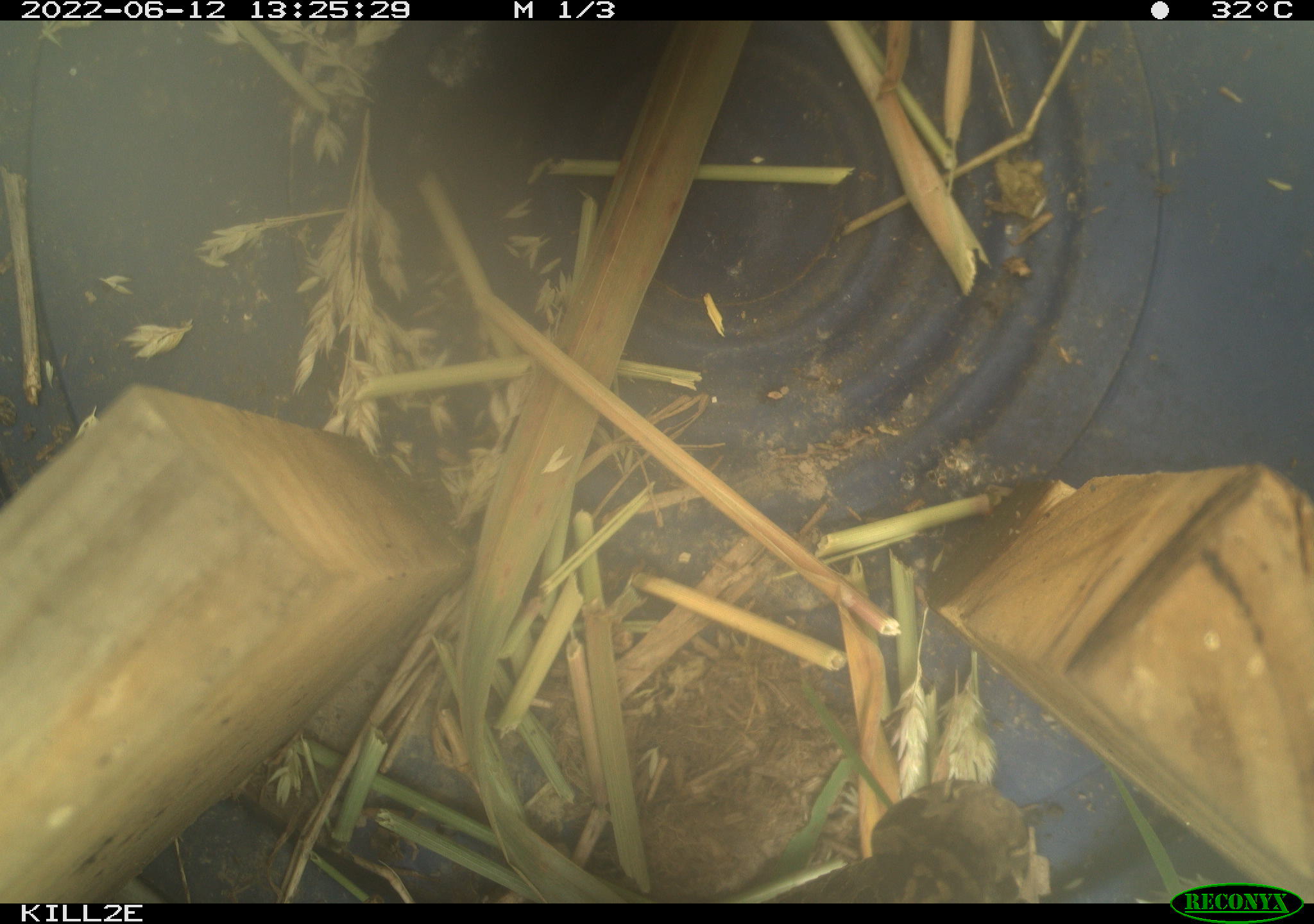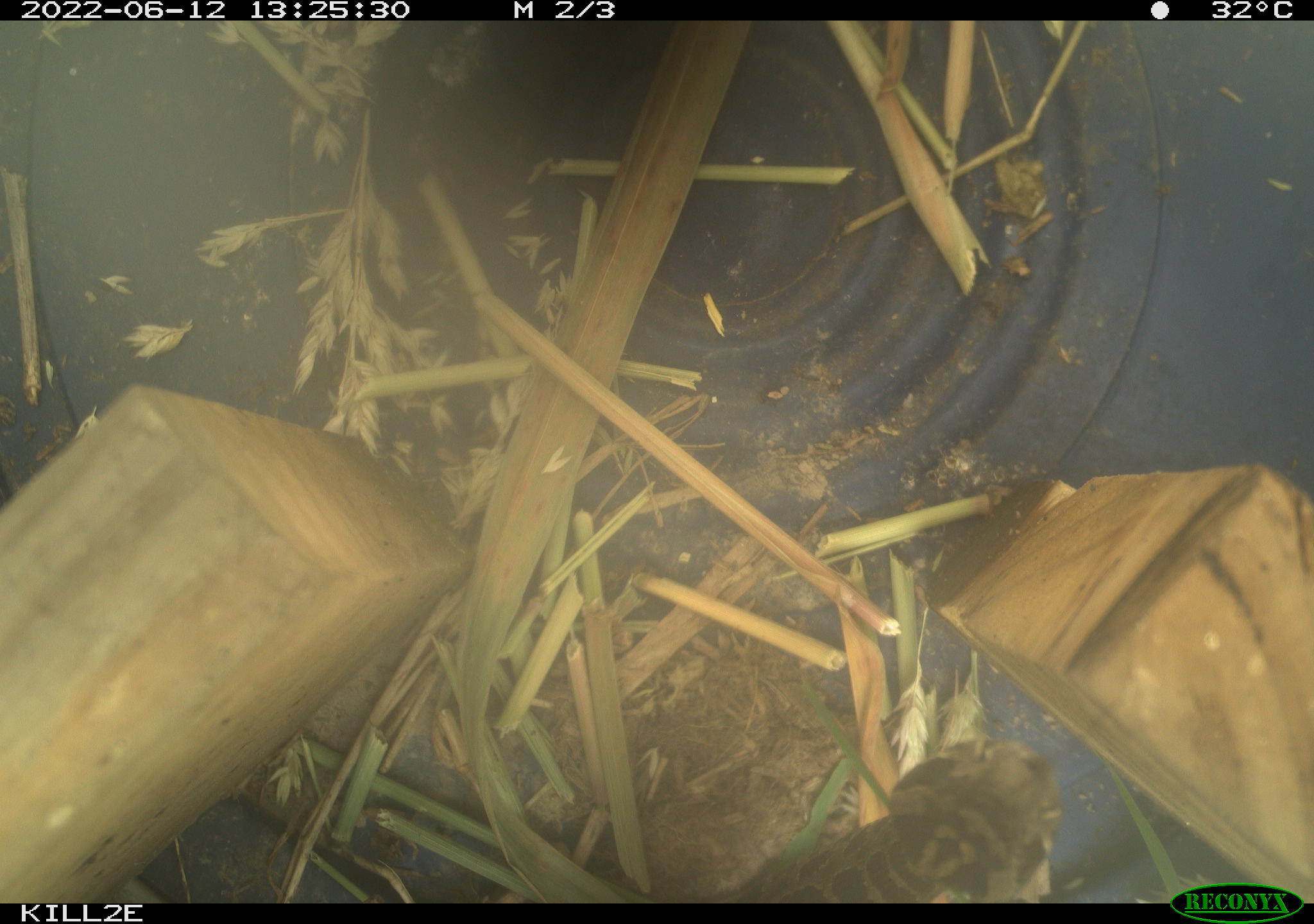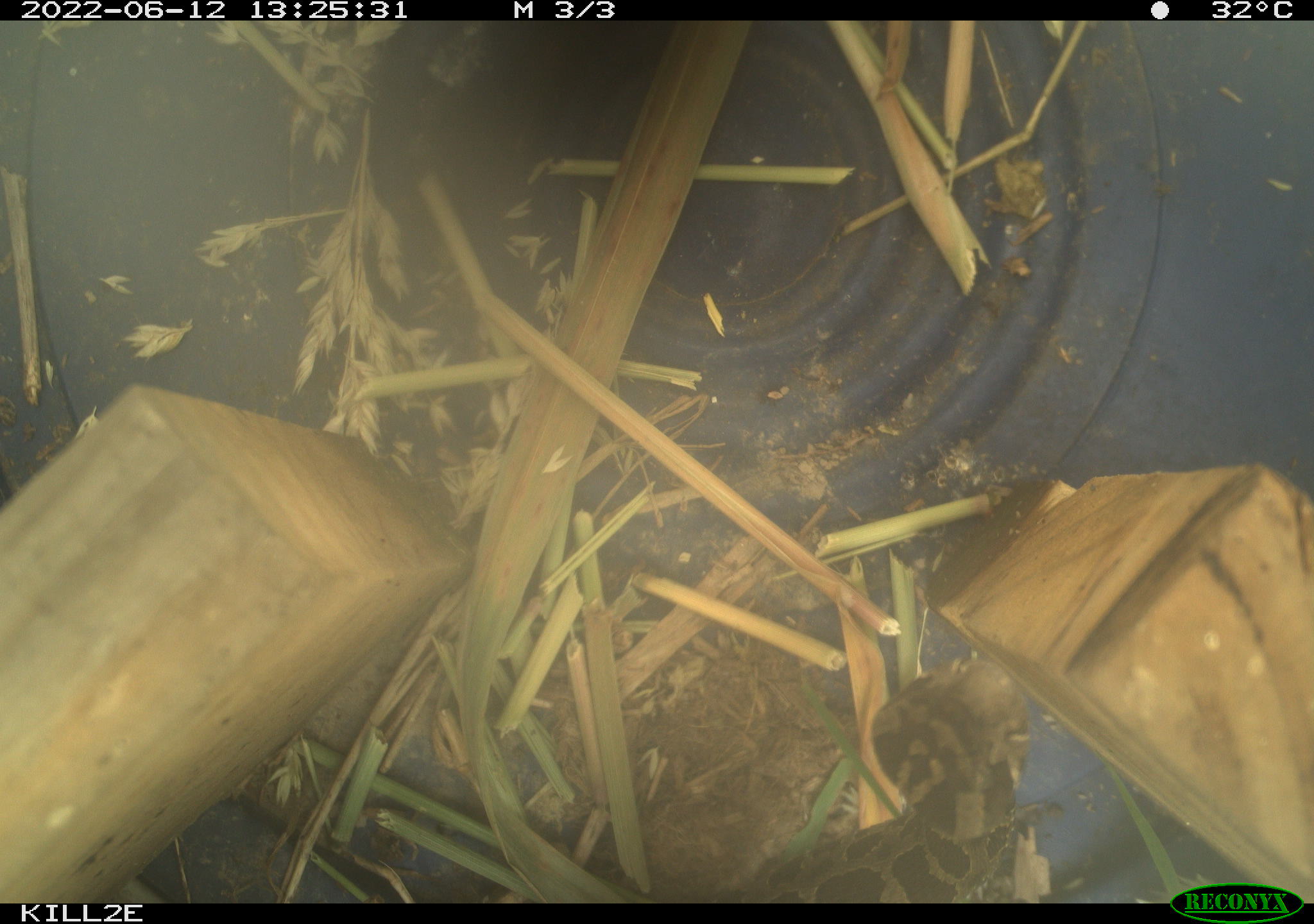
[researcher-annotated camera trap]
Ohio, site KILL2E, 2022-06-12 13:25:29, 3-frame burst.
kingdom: Animalia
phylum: Chordata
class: Reptilia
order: Squamata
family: Viperidae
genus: Sistrurus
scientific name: Sistrurus catenatus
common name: eastern massasauga